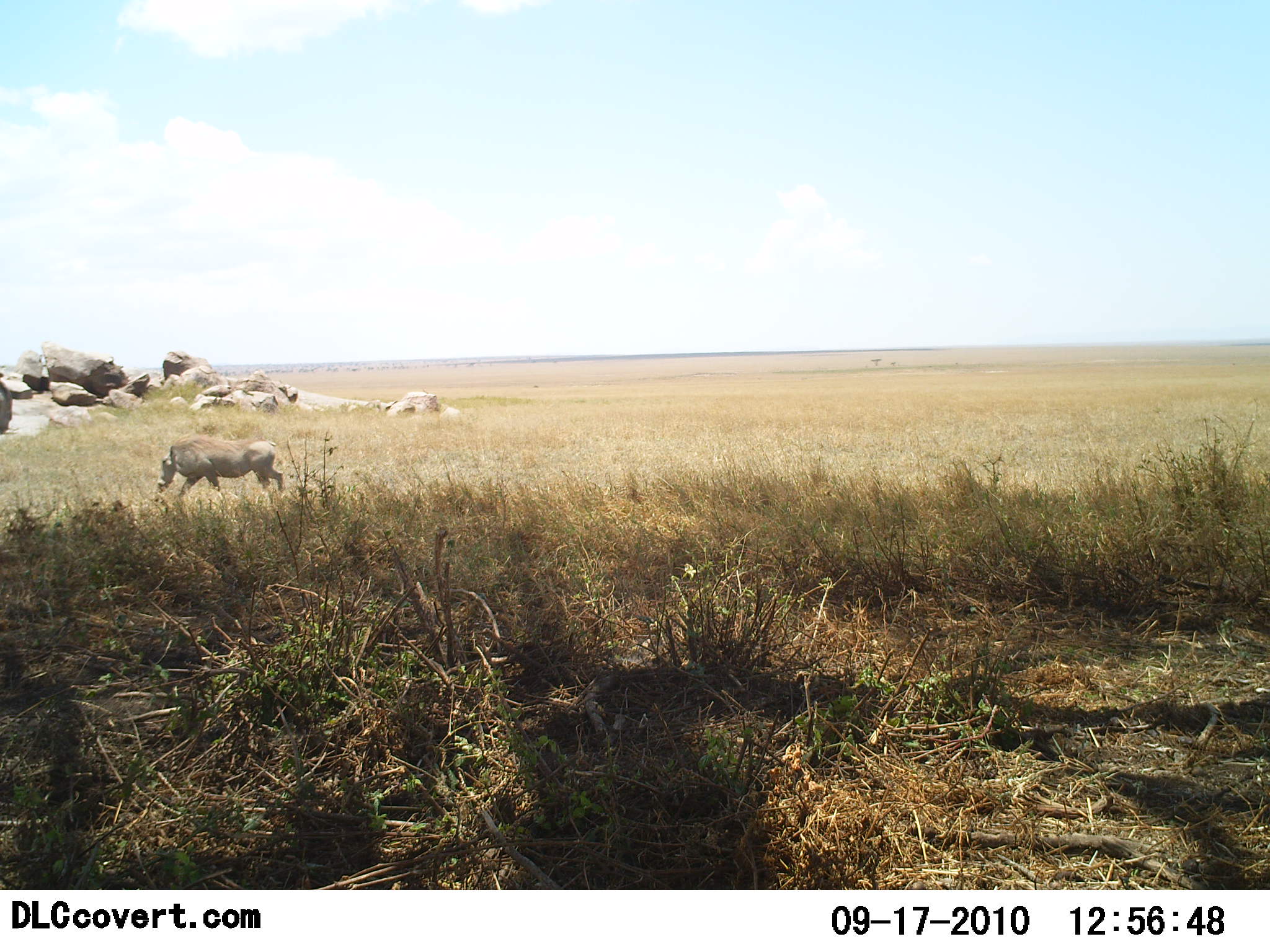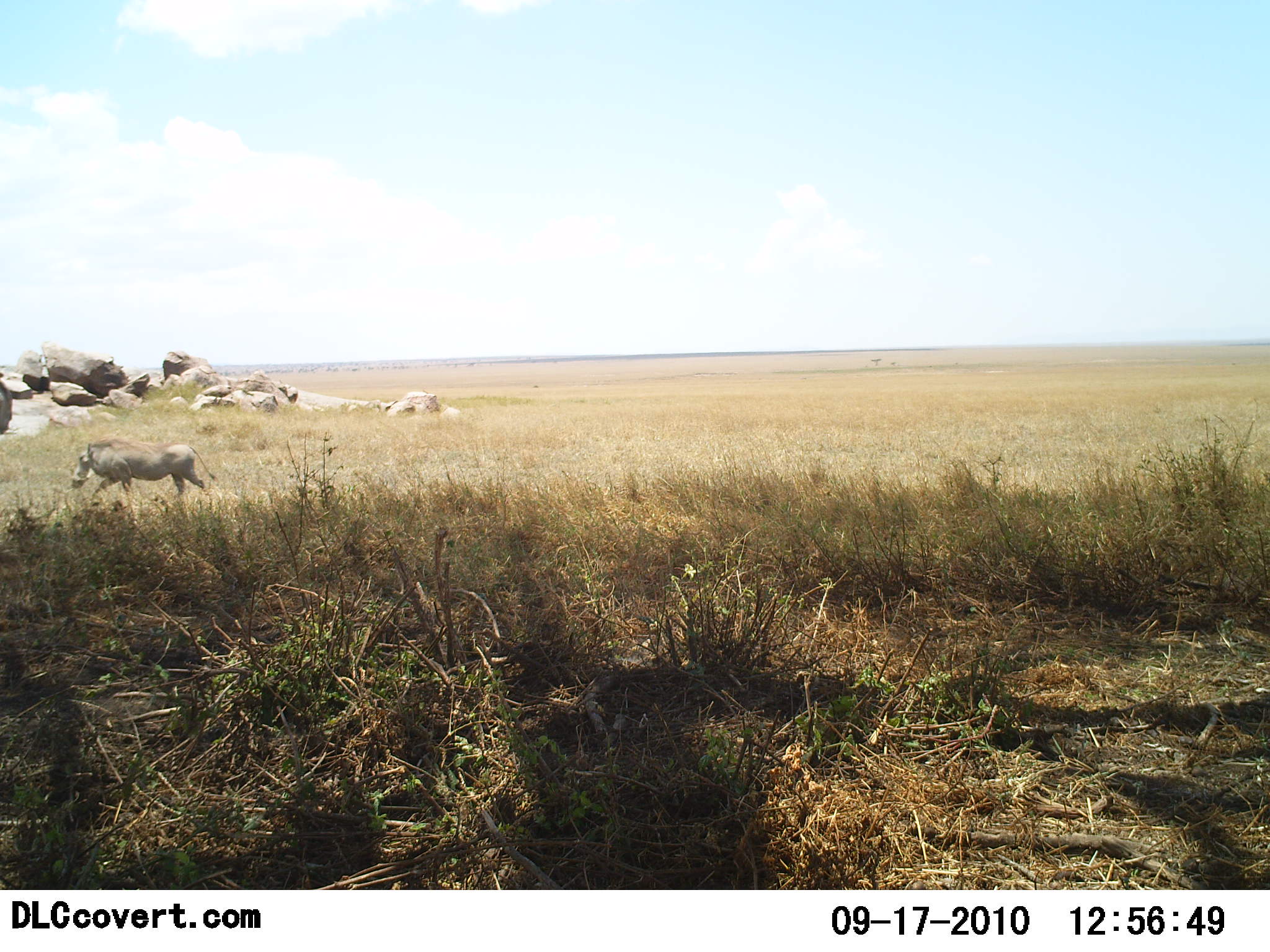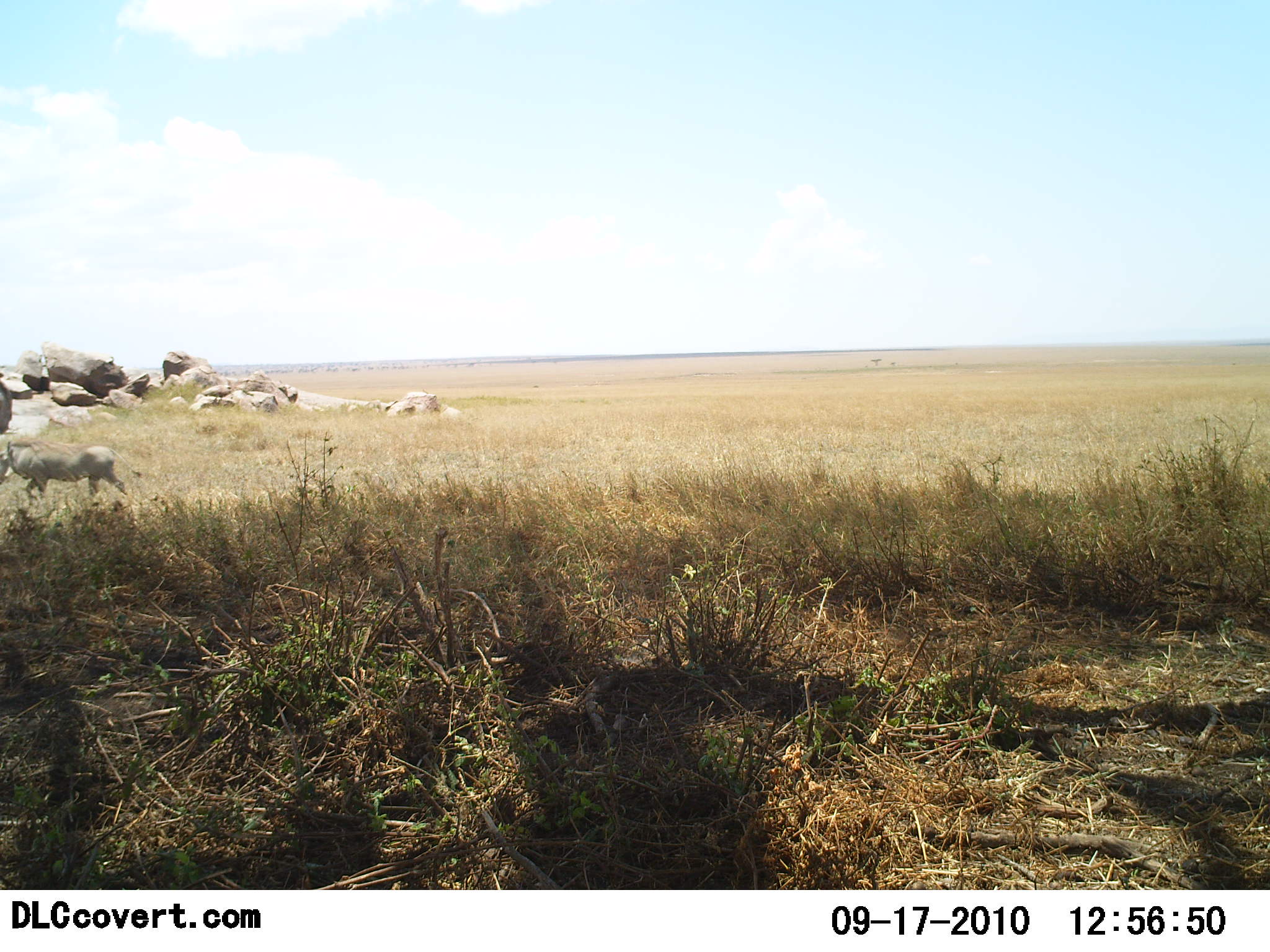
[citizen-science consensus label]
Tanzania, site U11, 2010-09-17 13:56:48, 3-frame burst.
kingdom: Animalia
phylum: Chordata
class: Mammalia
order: Artiodactyla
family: Suidae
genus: Phacochoerus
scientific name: Phacochoerus africanus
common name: warthog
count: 1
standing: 7%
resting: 0%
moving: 93%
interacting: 0%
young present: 0%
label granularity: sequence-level